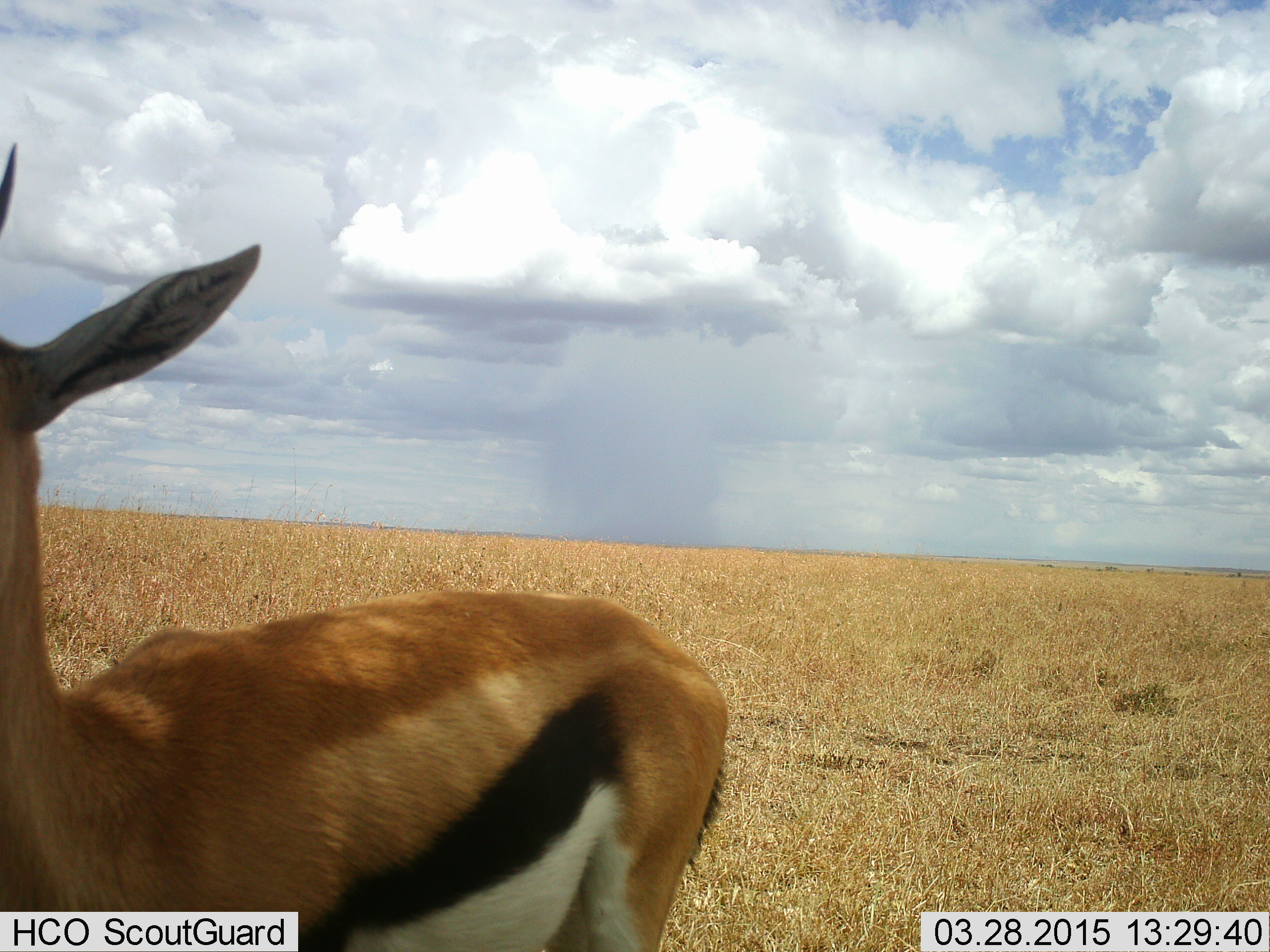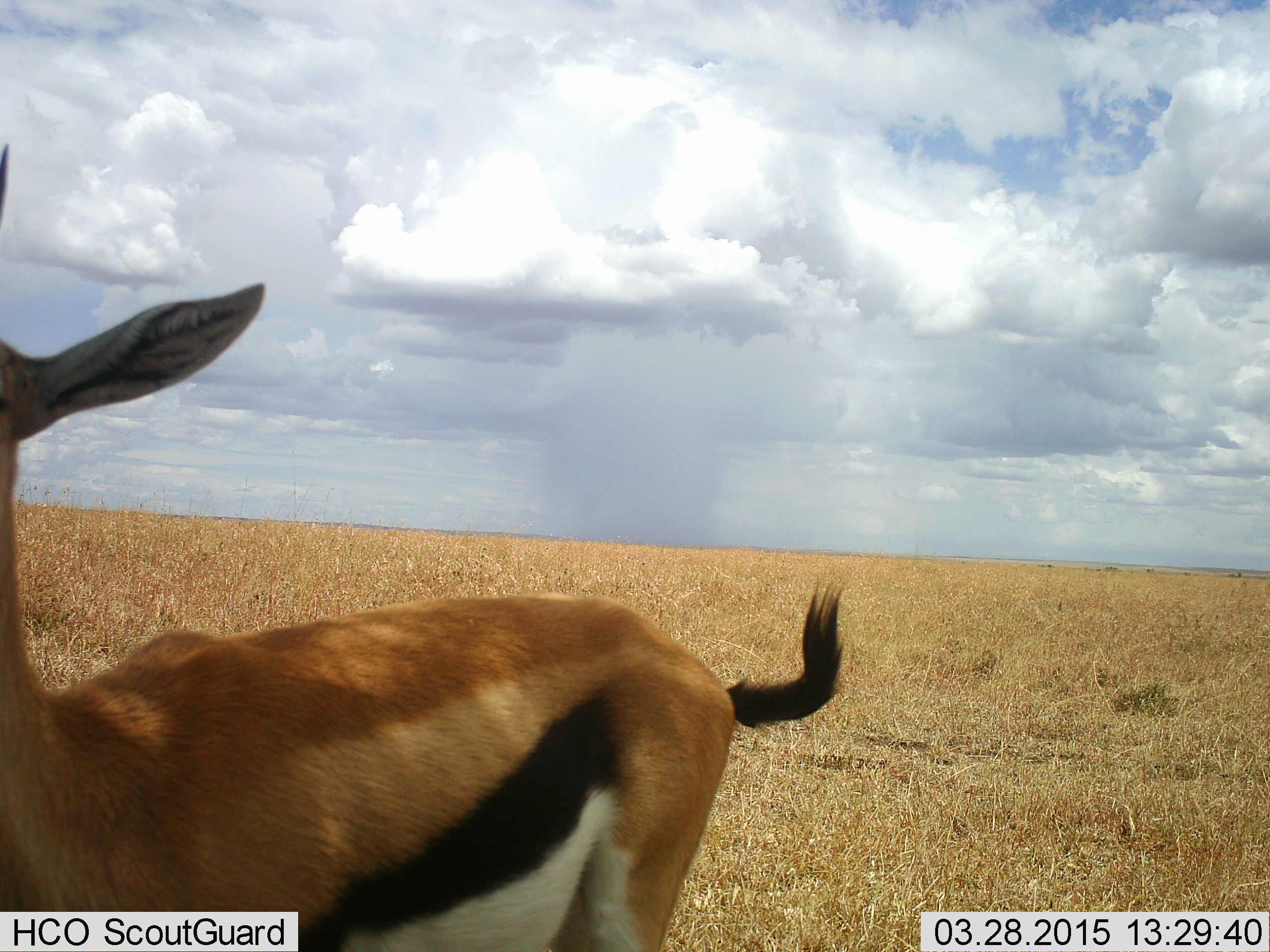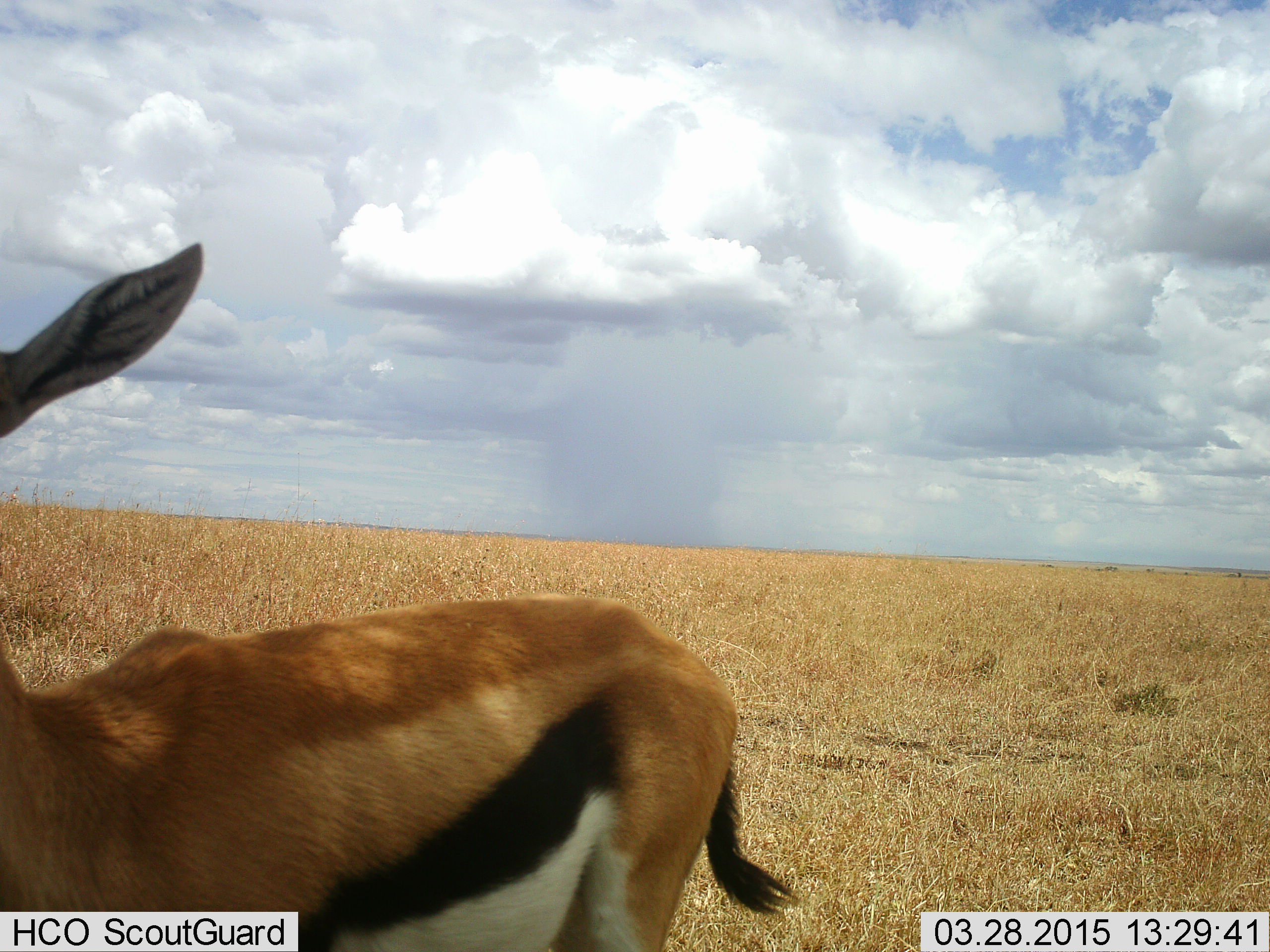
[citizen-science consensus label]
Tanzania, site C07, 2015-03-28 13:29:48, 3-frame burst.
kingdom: Animalia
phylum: Chordata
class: Mammalia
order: Artiodactyla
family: Bovidae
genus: Eudorcas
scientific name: Eudorcas thomsonii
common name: thomson's gazelle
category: gazellethomsons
Gazellethomsons (thomson's gazelle) (Eudorcas thomsonii), count 1. Behavior (volunteer vote fractions): standing 90%, resting 10%, moving 0%, interacting 0%. Young present (vote fraction): 0%. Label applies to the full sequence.